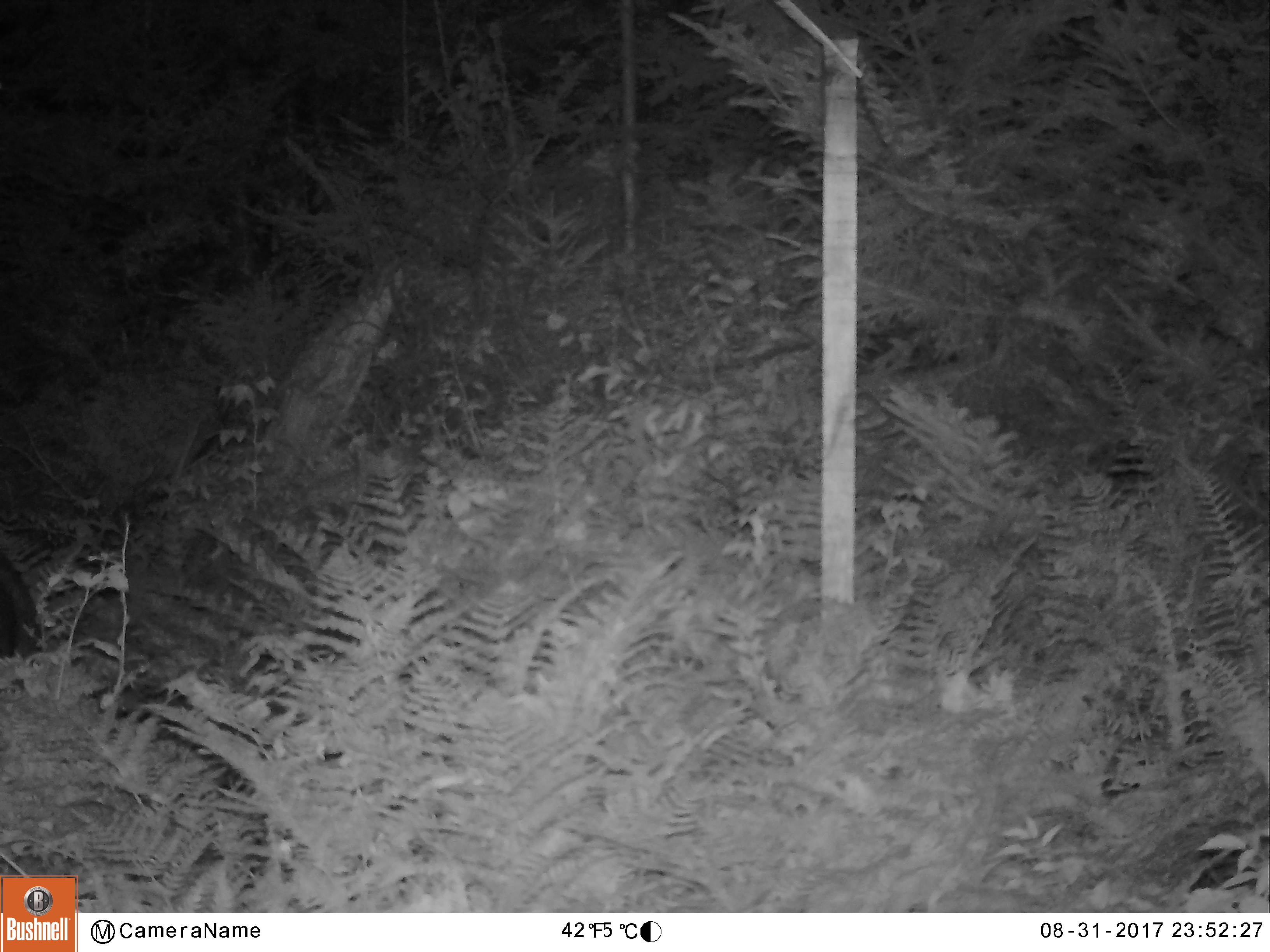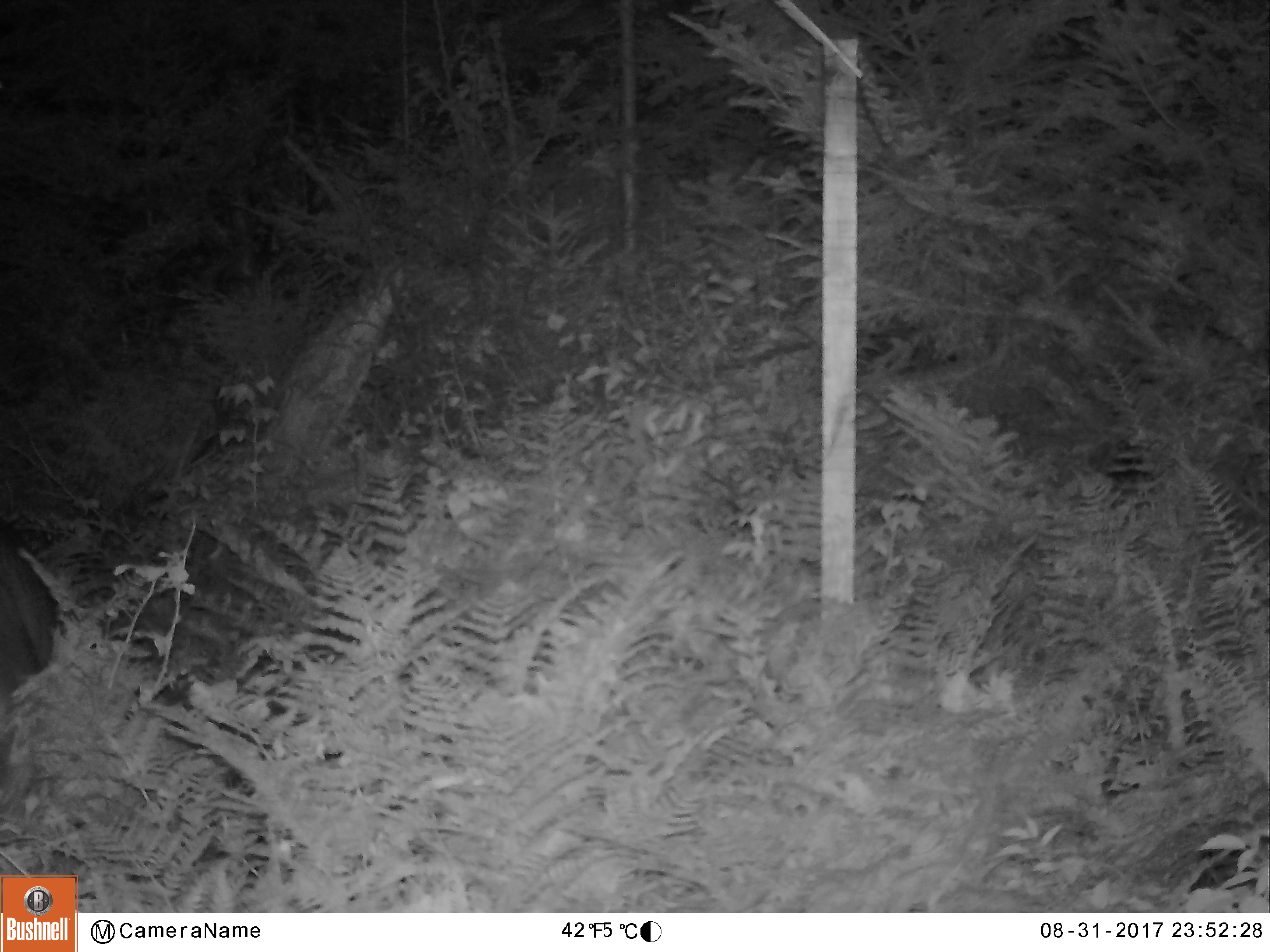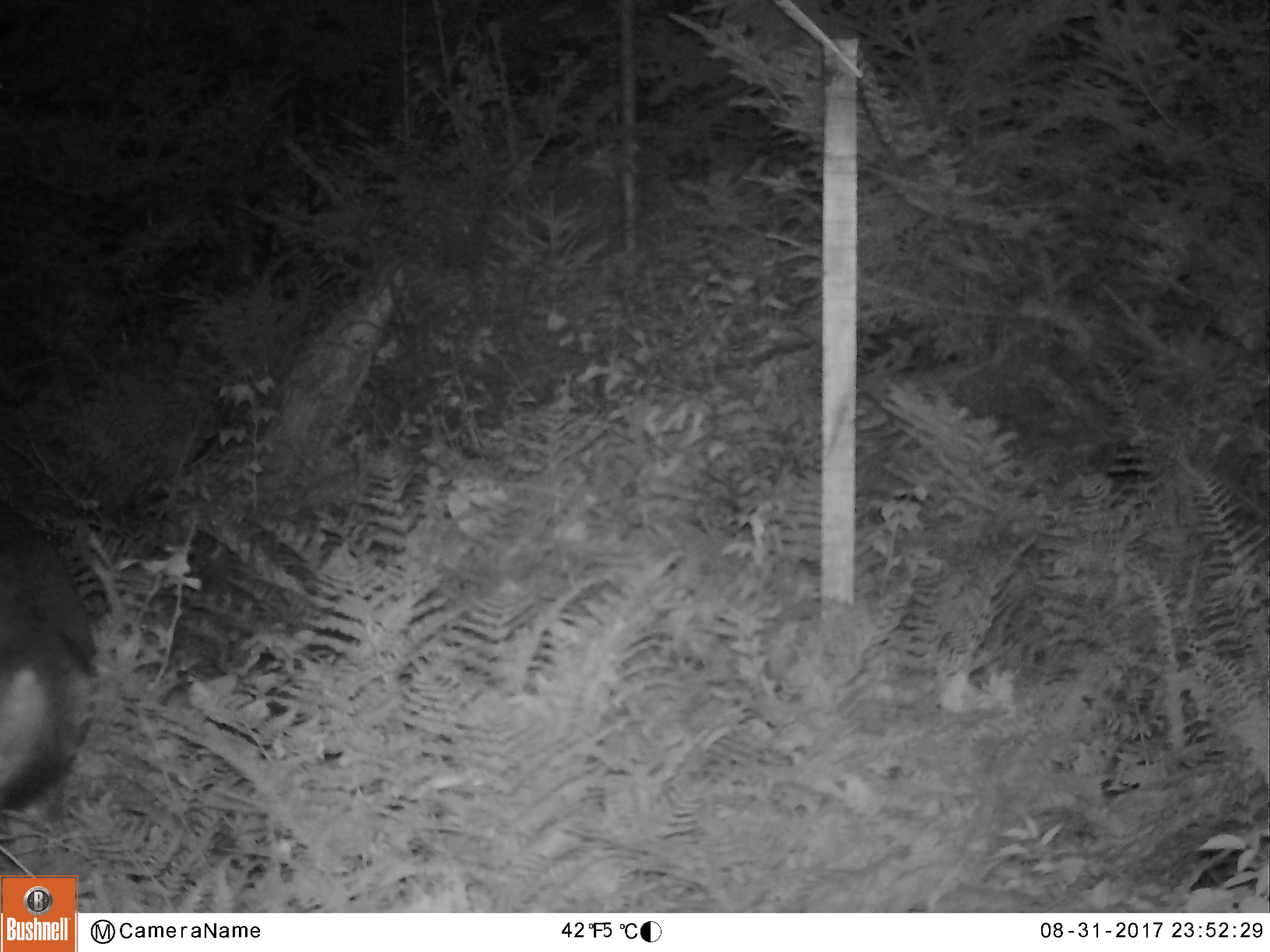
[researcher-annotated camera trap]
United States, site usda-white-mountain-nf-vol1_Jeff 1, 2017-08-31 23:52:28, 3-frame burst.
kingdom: Animalia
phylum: Chordata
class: Mammalia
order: Artiodactyla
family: Cervidae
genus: Odocoileus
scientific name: Odocoileus virginianus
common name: white-tailed deer